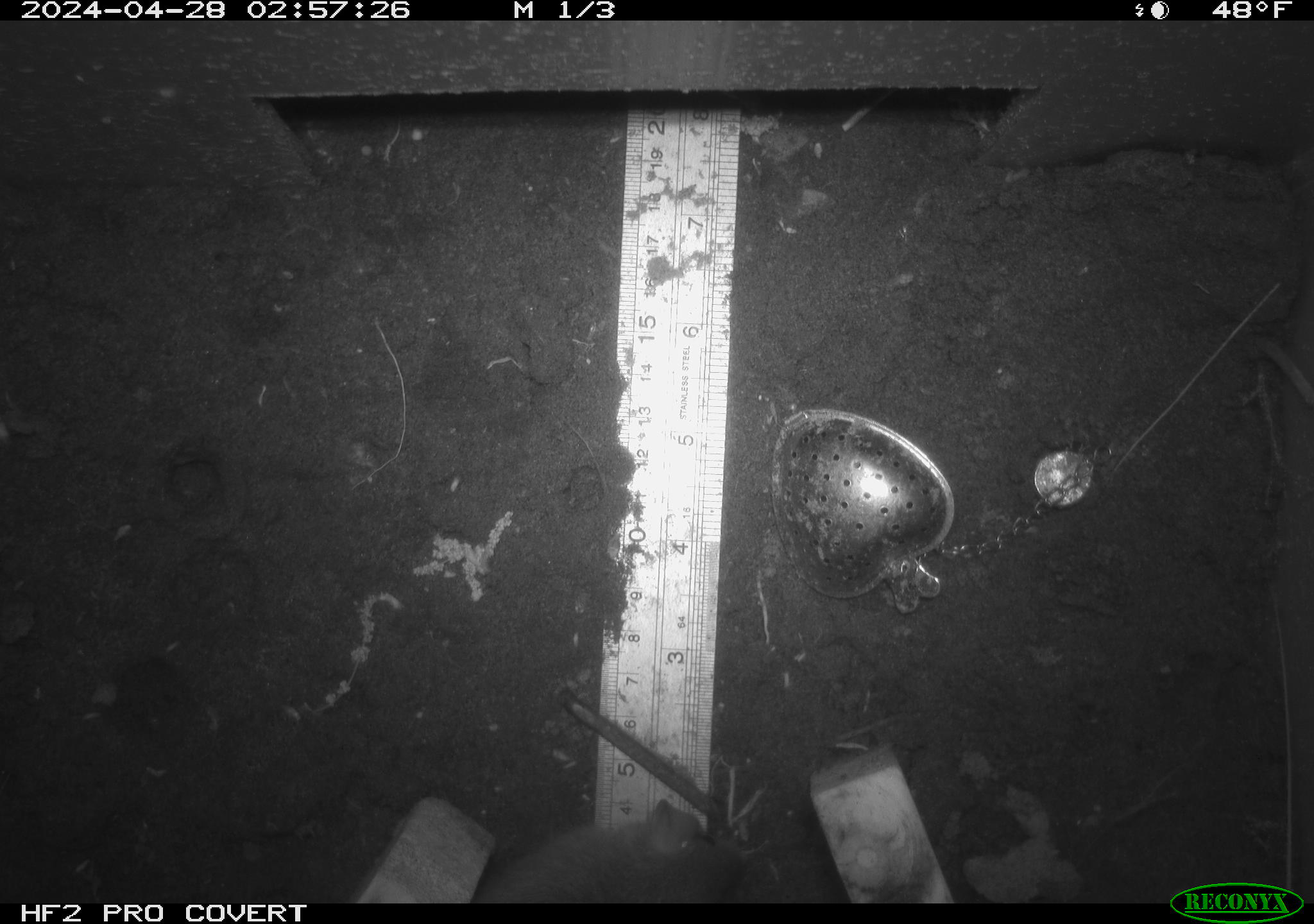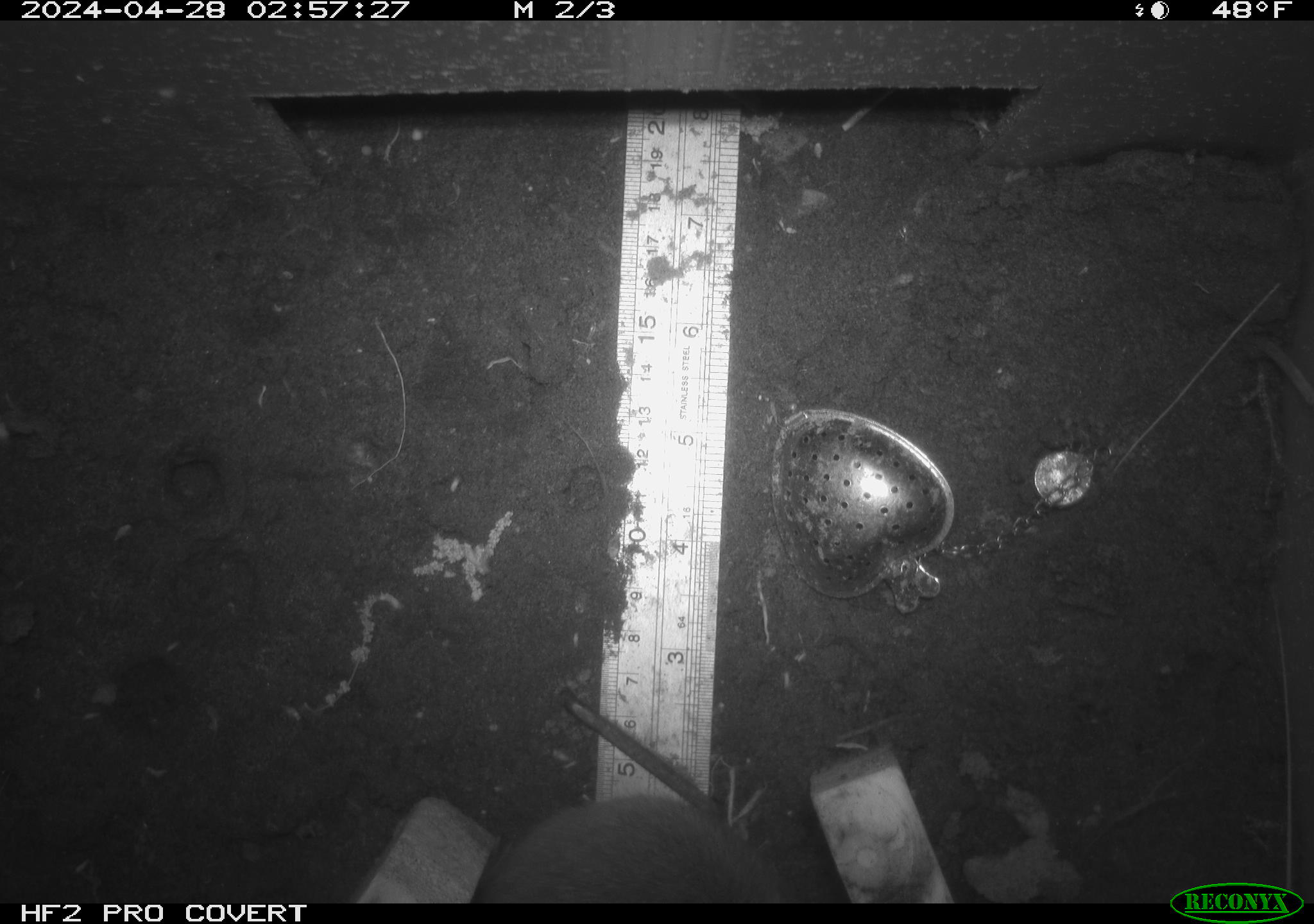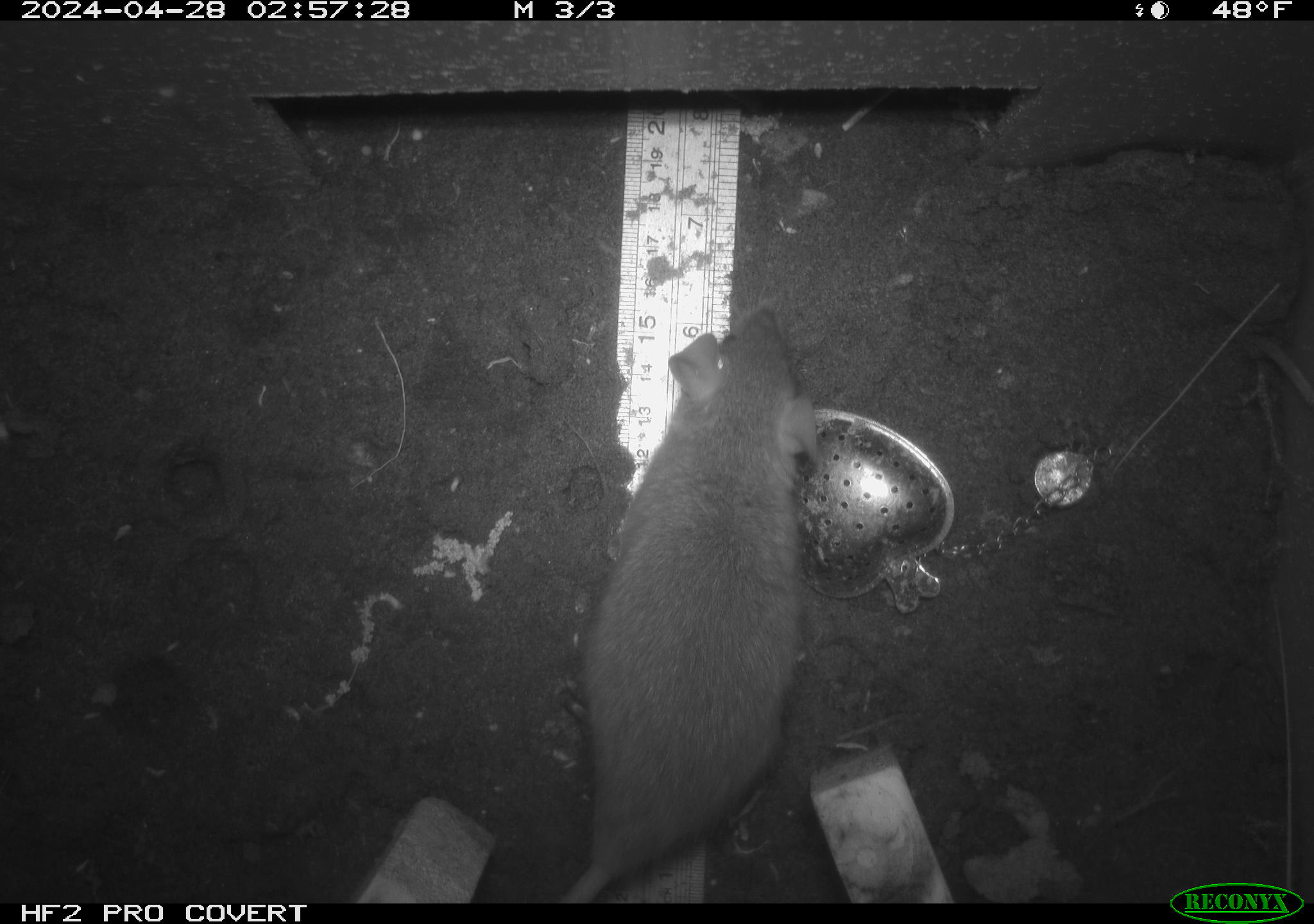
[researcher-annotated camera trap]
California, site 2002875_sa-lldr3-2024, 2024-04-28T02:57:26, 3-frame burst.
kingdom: Animalia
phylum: Chordata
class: Mammalia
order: Rodentia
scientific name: Rodentia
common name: rodent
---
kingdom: Animalia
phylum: Chordata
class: Mammalia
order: Rodentia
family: Muridae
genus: Rattus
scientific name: Rattus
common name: rat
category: rattus species